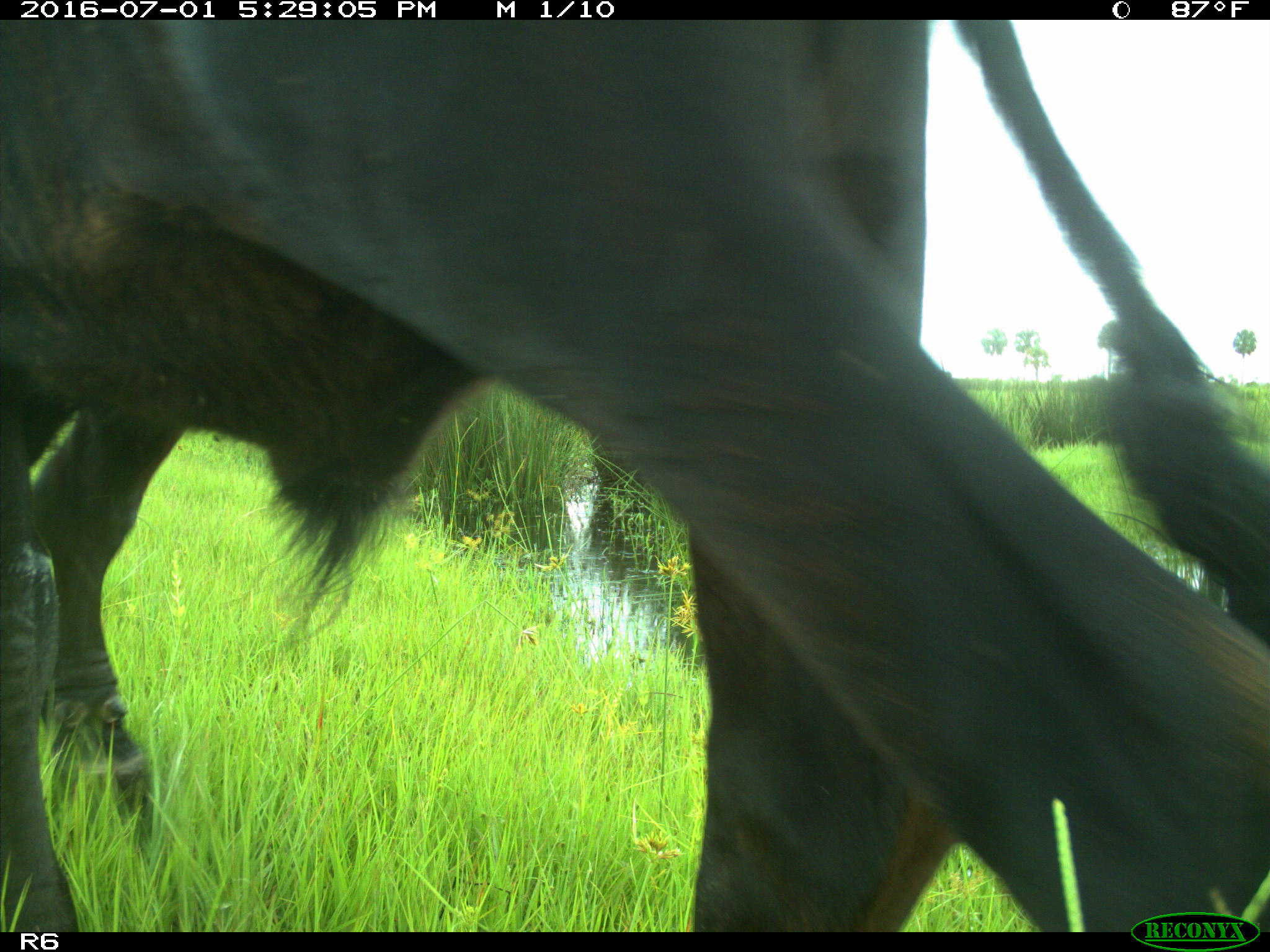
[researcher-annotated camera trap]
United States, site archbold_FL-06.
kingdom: Animalia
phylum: Chordata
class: Mammalia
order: Artiodactyla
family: Bovidae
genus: Bos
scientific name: Bos taurus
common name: domestic cow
Bos taurus (domestic cow).